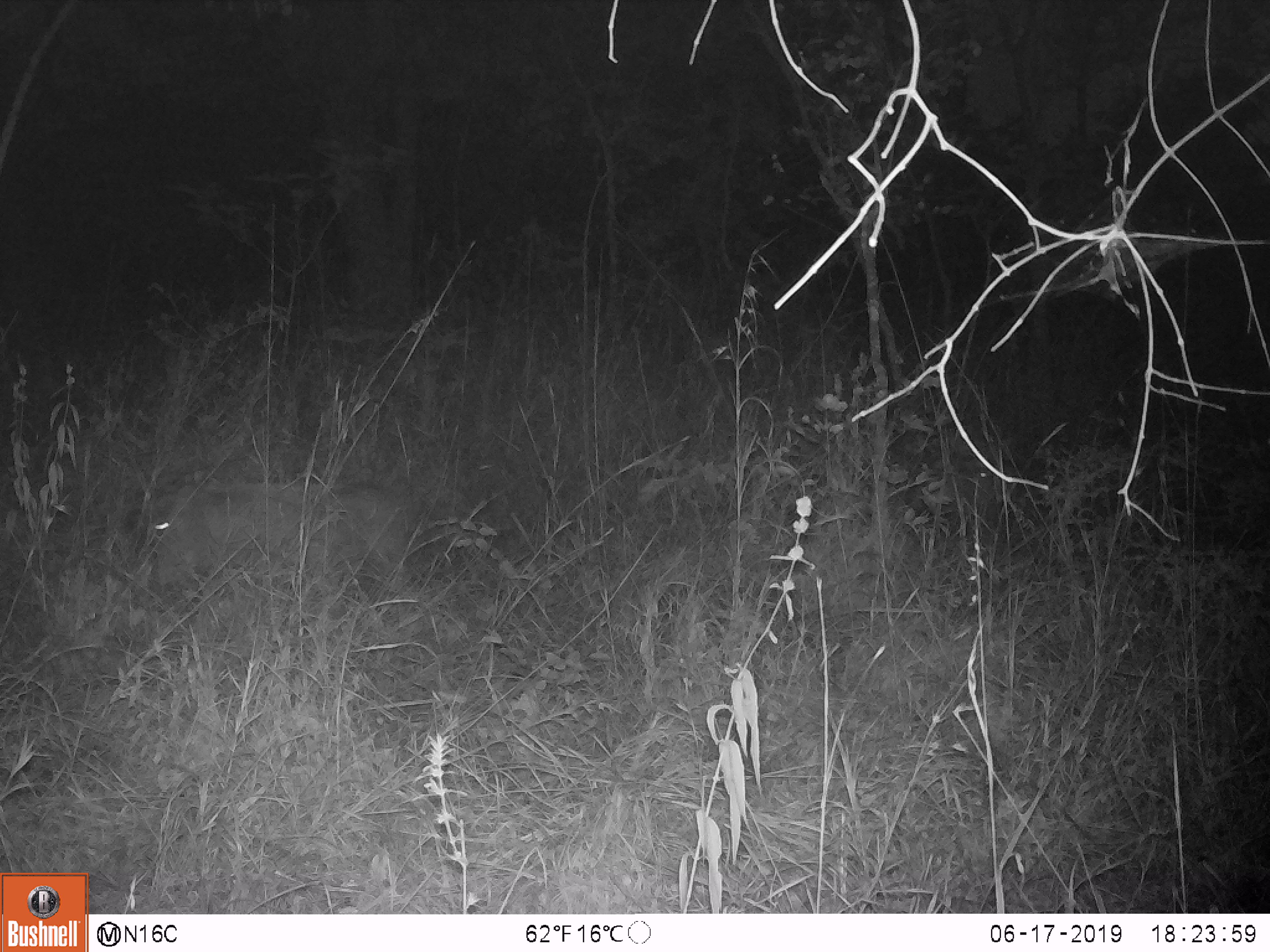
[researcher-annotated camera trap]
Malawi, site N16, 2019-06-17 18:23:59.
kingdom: Animalia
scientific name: Animalia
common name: other animal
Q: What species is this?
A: Other animal (Animalia).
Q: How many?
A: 1.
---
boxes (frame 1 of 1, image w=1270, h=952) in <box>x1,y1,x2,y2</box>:
other animal: <box>129,478,430,594</box>